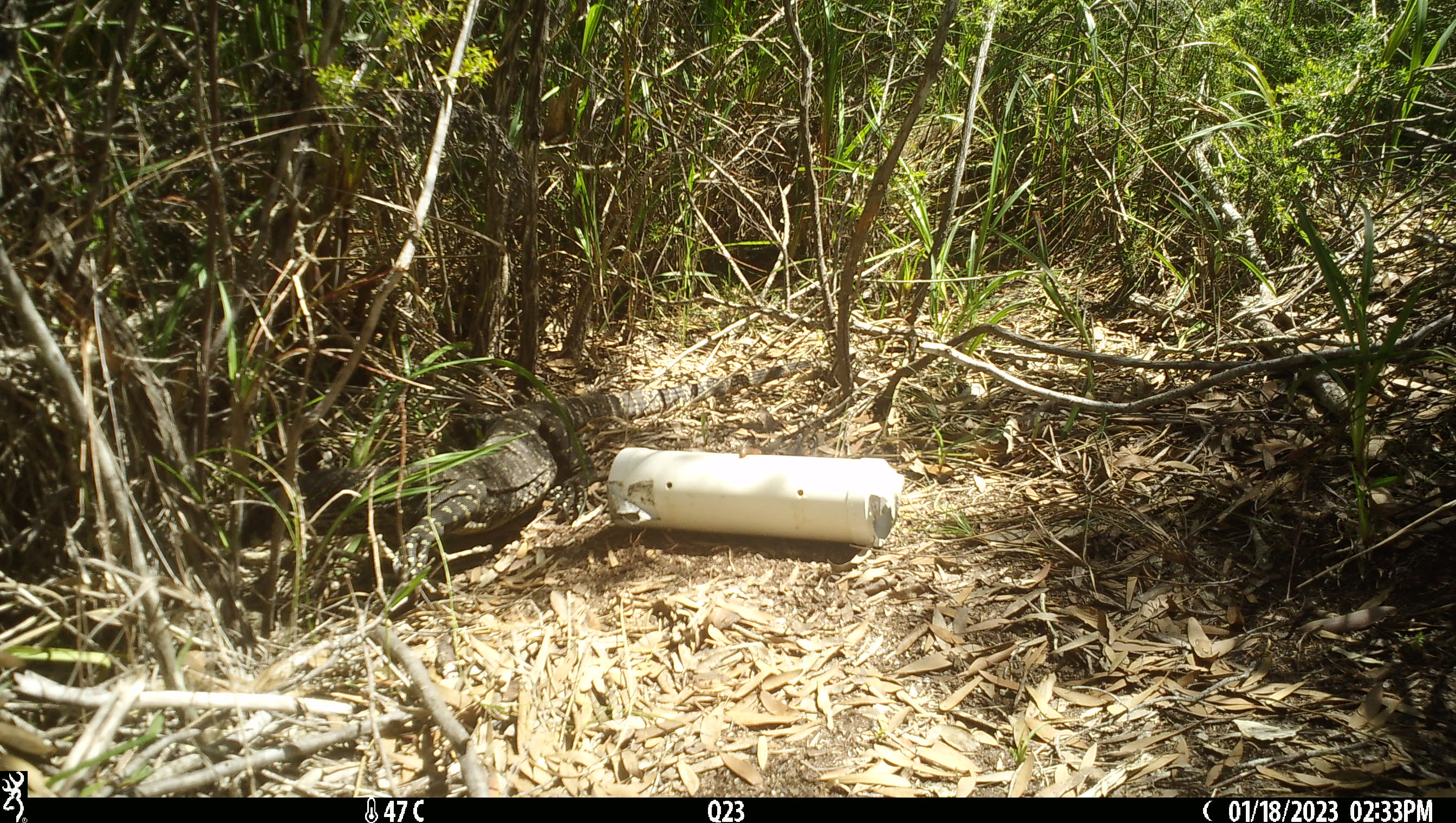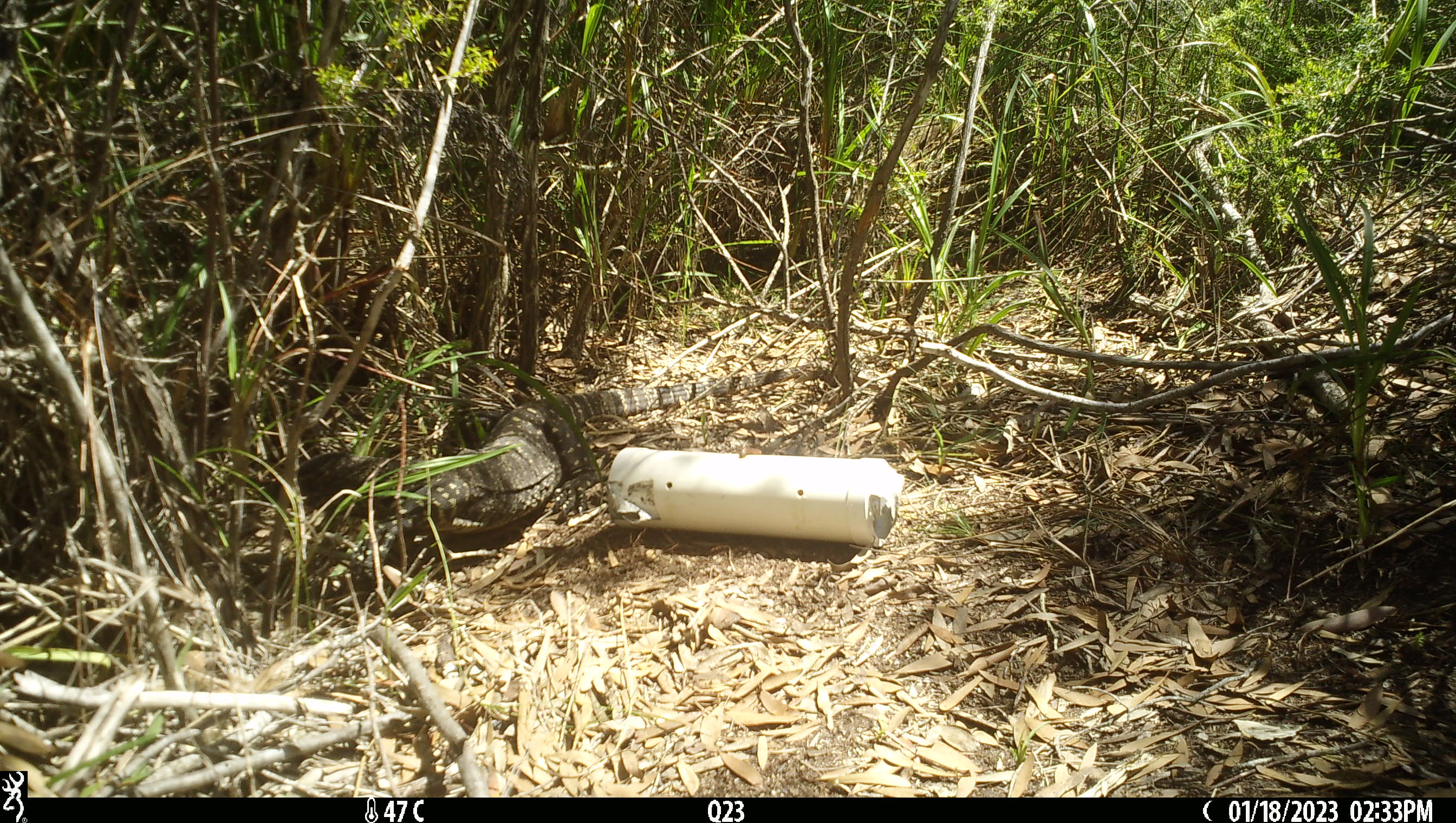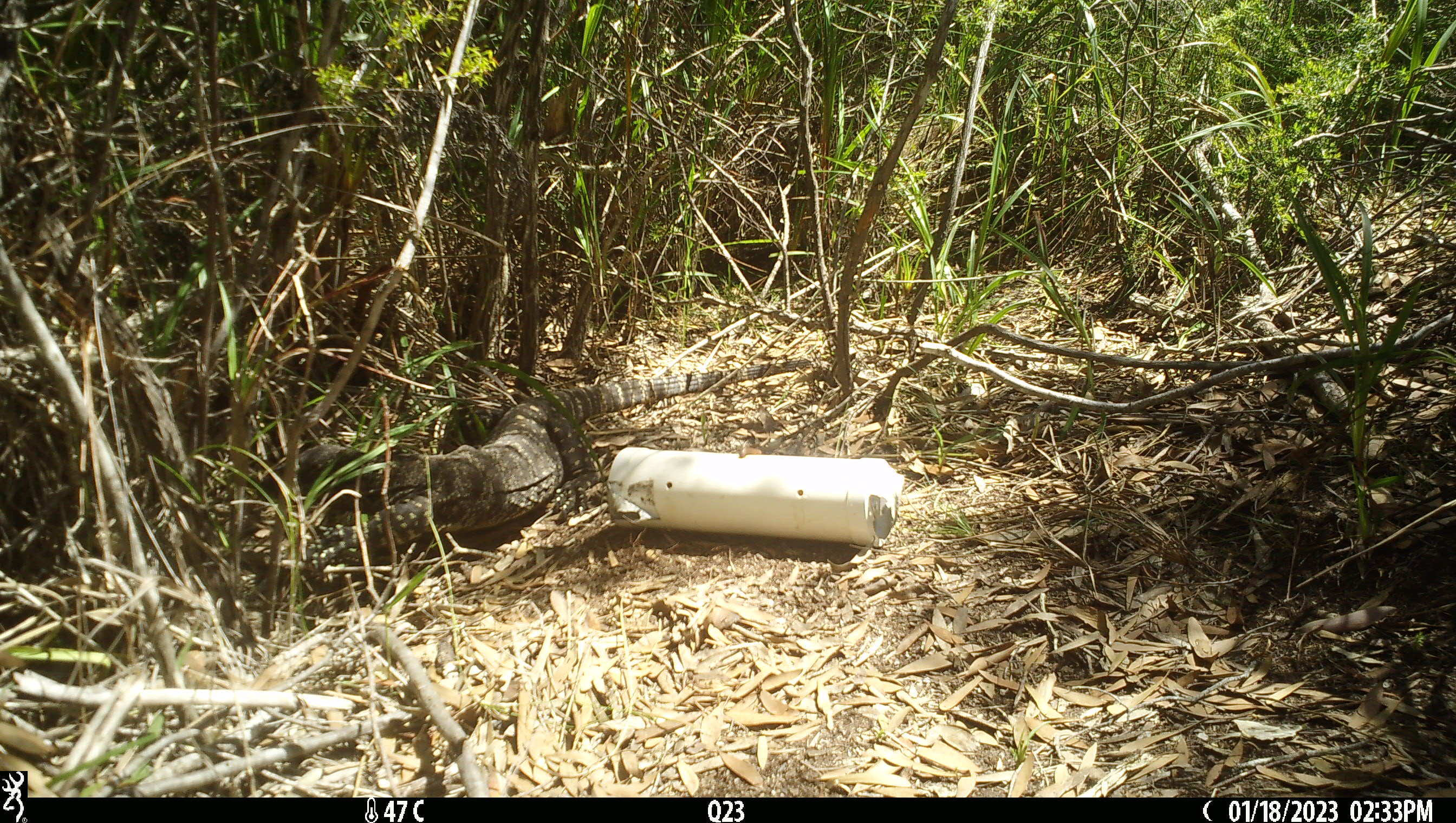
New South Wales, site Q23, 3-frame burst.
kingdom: Animalia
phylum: Chordata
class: Reptilia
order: Squamata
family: Varanidae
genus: Varanus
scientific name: Varanus varius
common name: lace monitor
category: goanna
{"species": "goanna (lace monitor) (Varanus varius)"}